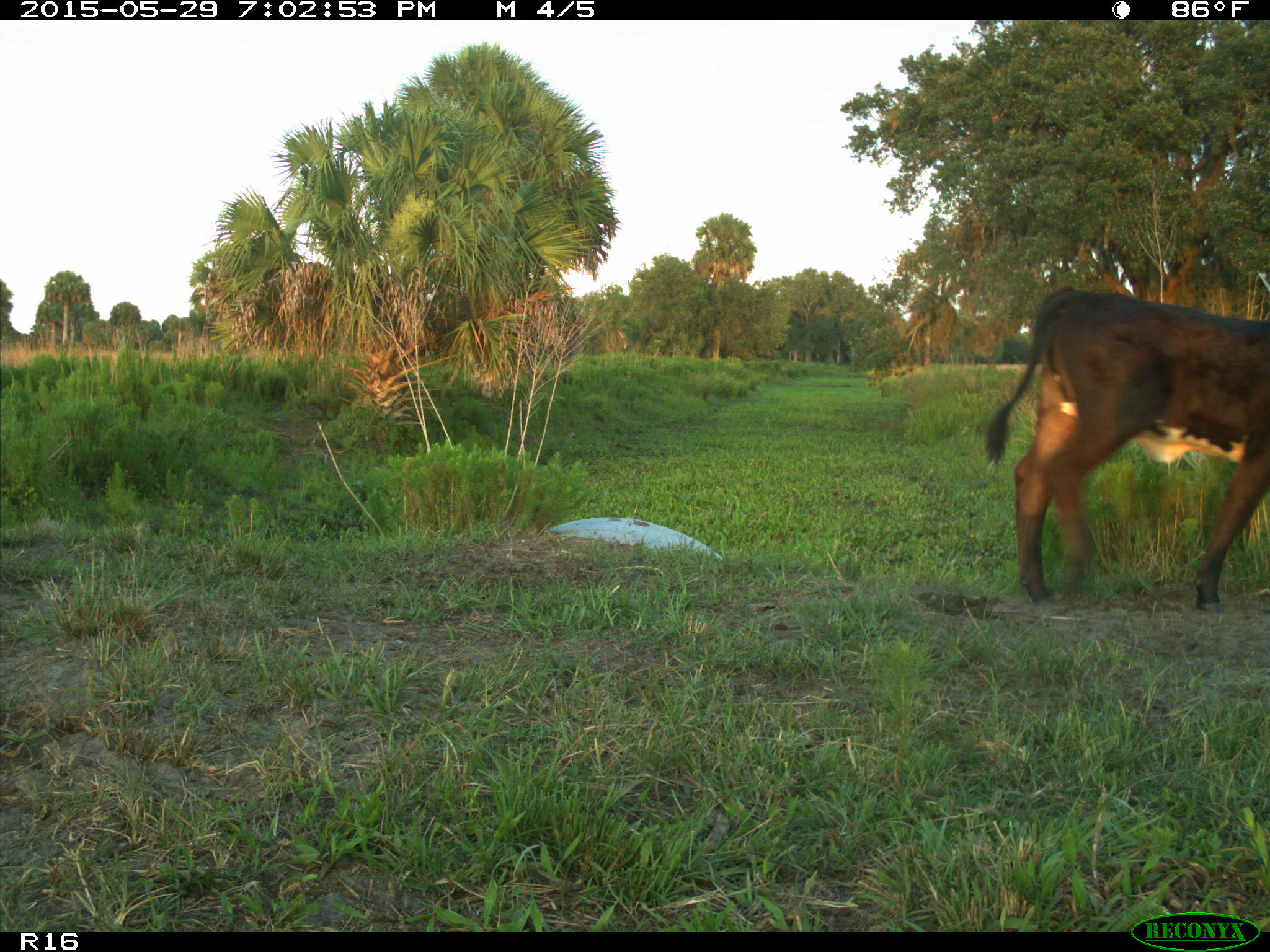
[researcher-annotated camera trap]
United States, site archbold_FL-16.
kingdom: Animalia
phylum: Chordata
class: Mammalia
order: Artiodactyla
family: Bovidae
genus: Bos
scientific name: Bos taurus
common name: domestic cow